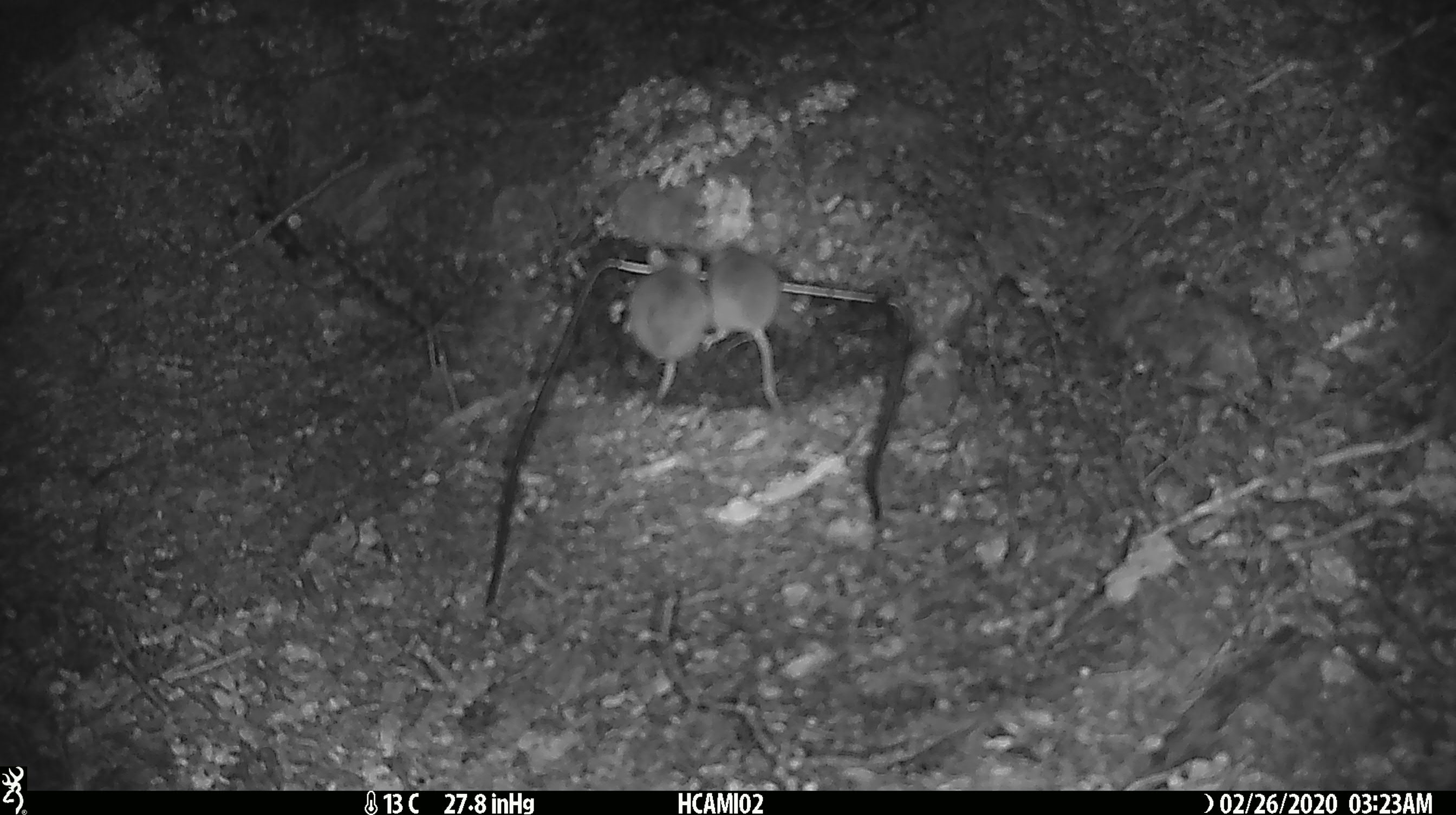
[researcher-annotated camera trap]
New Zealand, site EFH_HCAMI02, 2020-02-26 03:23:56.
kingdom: Animalia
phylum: Chordata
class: Mammalia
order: Rodentia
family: Muridae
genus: Mus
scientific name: Mus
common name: mouse